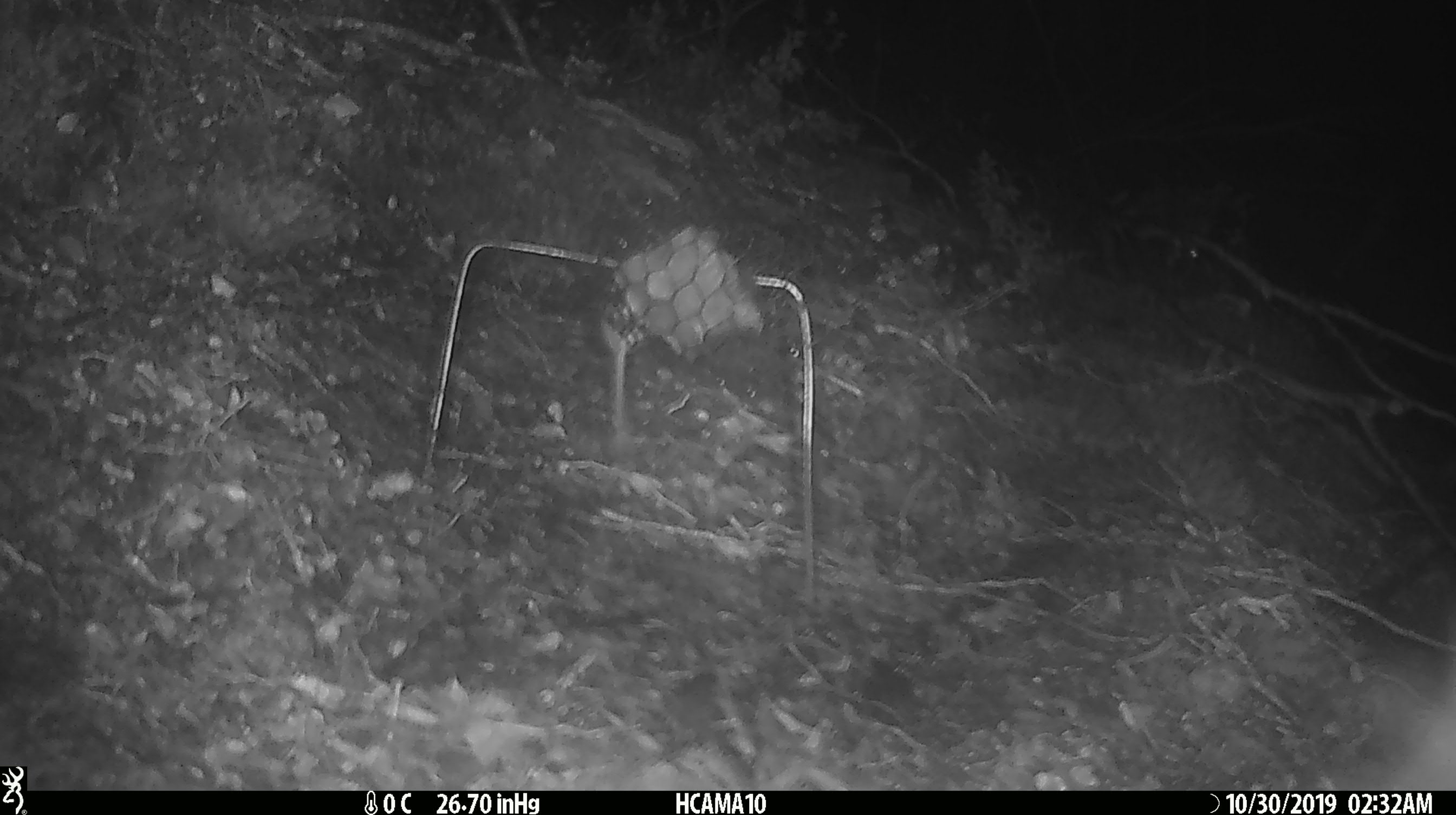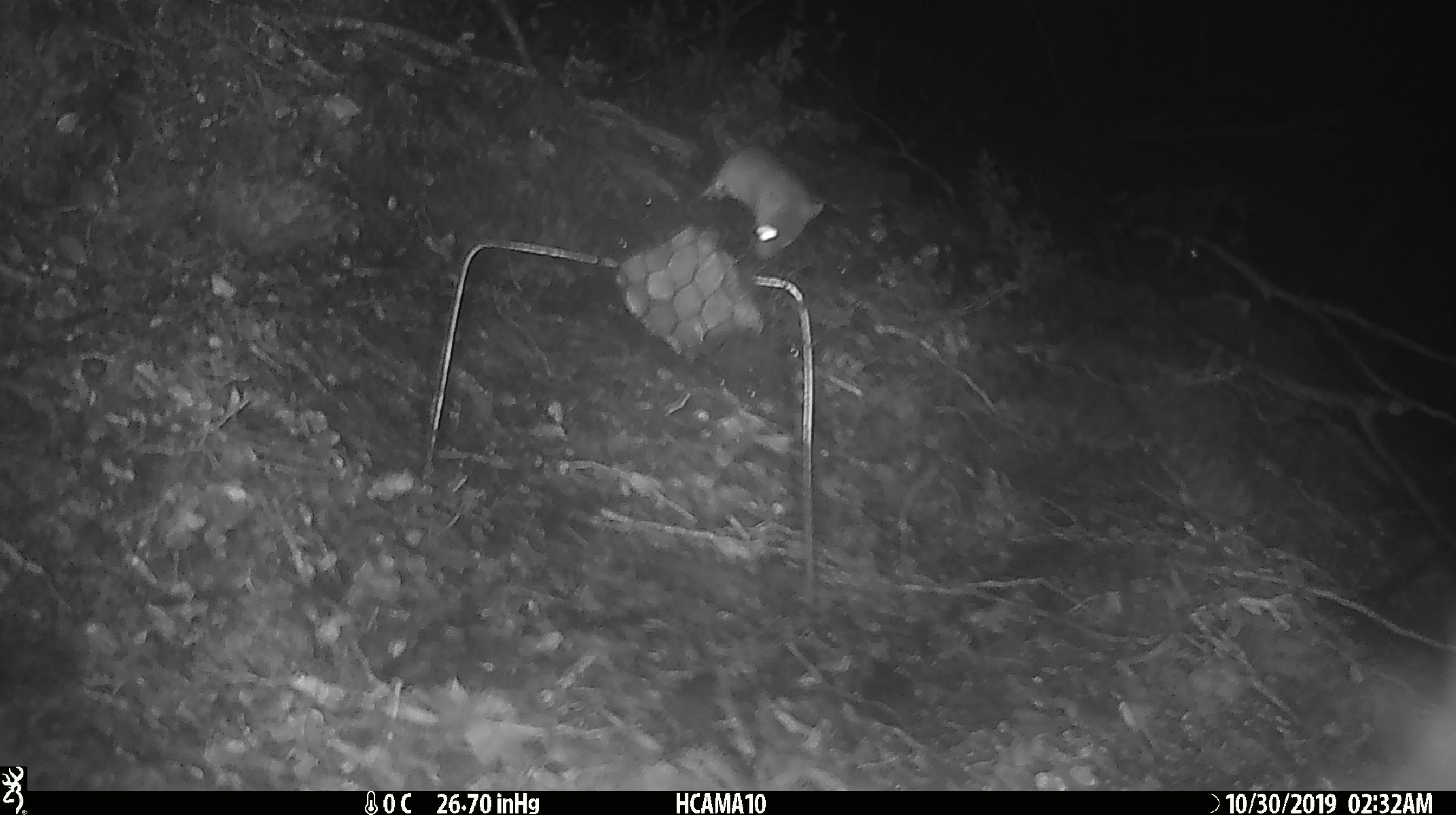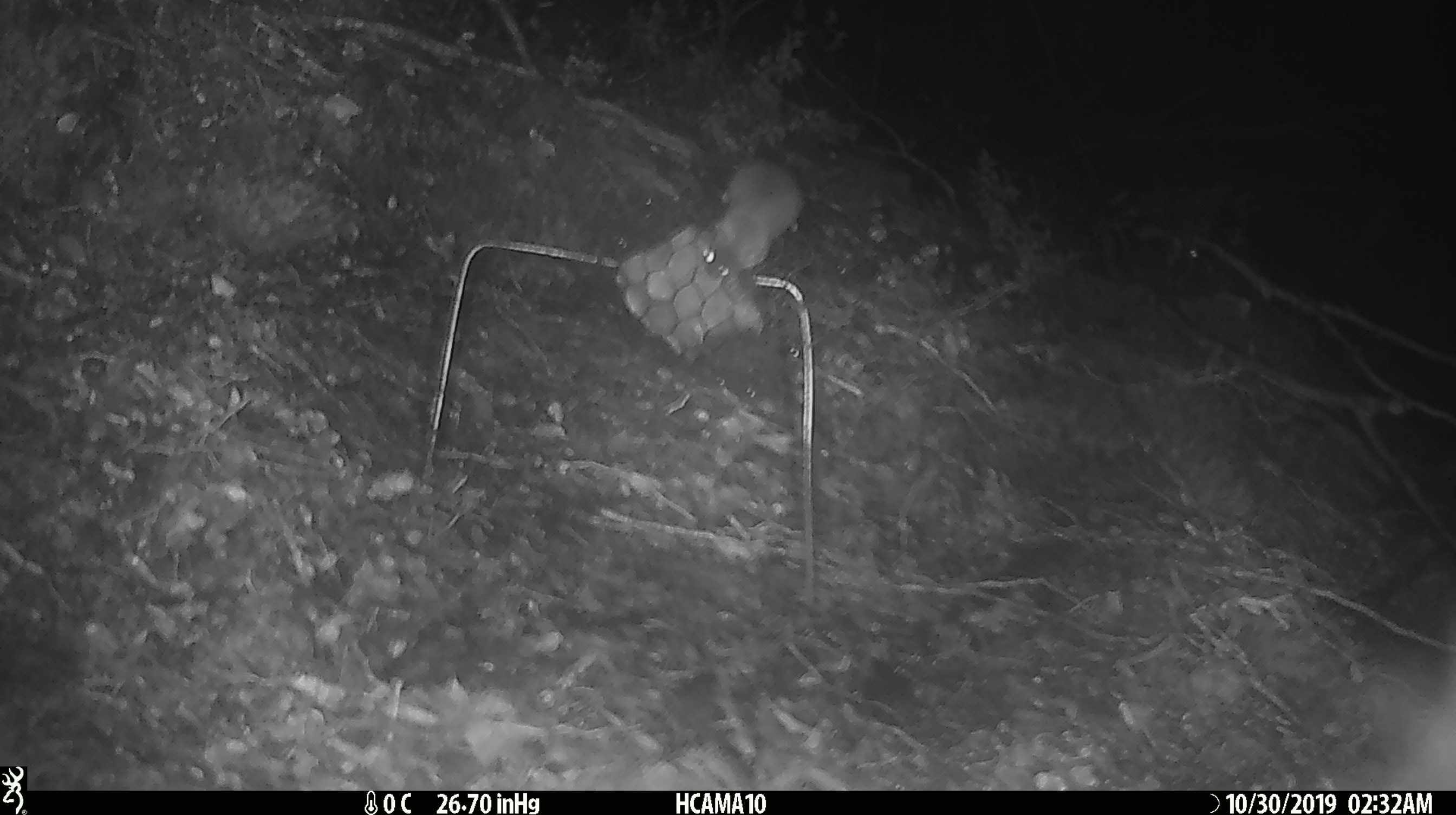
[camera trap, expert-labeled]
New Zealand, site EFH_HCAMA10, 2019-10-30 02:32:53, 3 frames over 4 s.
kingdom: Animalia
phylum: Chordata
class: Mammalia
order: Rodentia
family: Muridae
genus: Mus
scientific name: Mus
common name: mouse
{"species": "mouse (Mus)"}